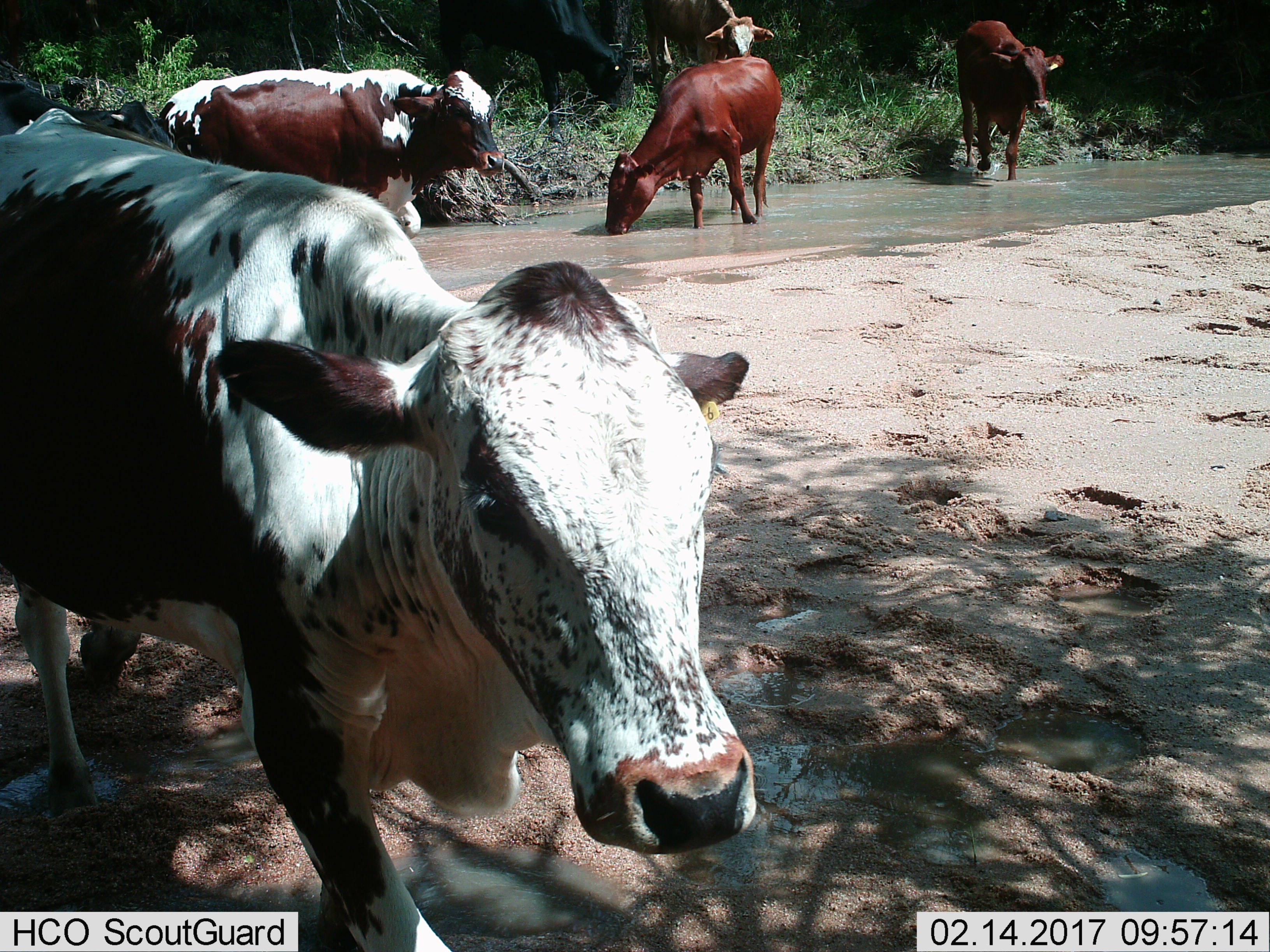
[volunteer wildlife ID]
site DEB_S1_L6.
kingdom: Animalia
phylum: Chordata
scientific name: Vertebrata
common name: domestic animal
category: domesticanimal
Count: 7.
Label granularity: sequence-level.